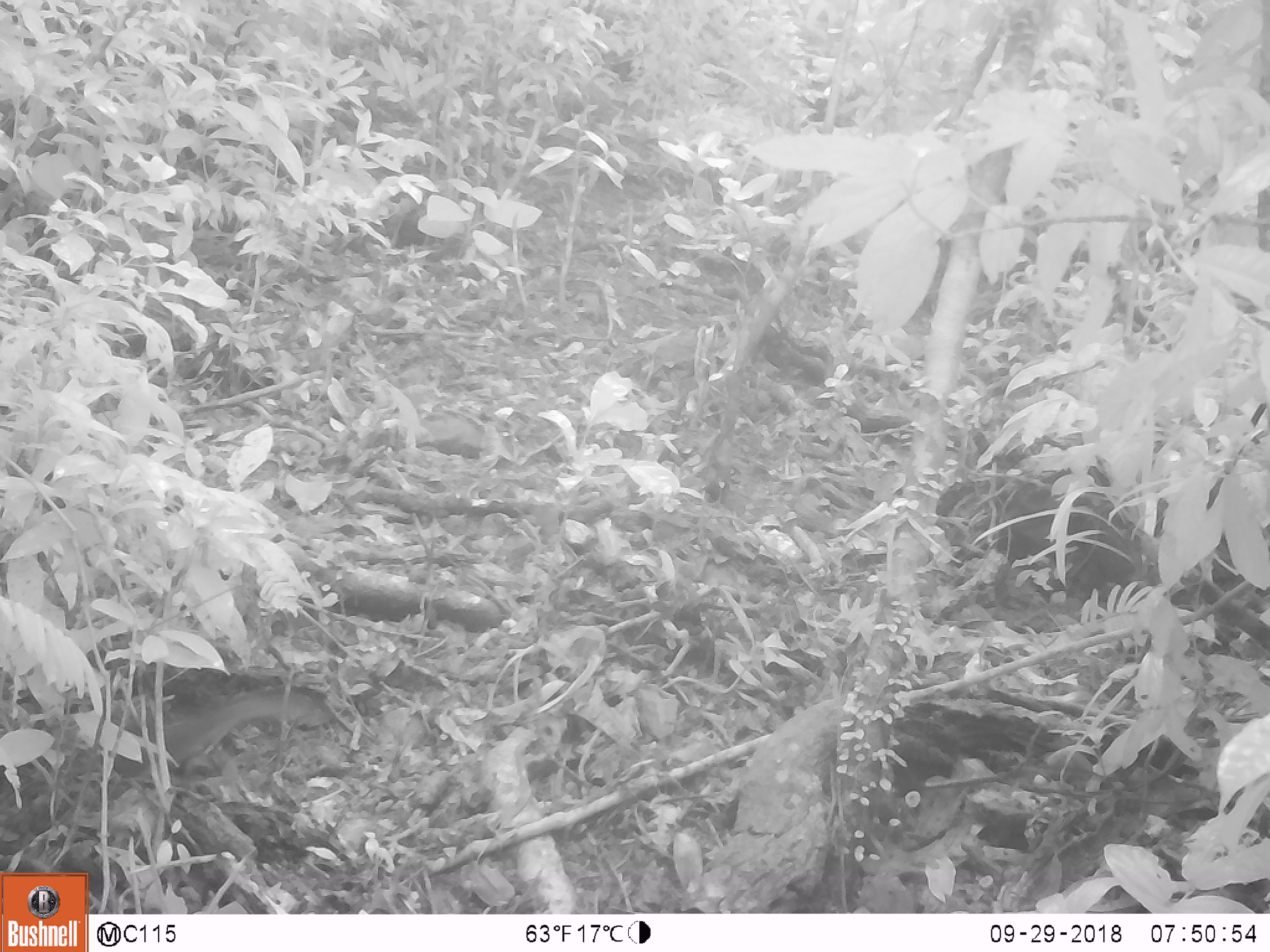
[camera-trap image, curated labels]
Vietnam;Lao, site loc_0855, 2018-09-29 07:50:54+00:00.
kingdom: Animalia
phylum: Chordata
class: Mammalia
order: Rodentia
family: Sciuridae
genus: Dremomys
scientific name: Dremomys rufigenis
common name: red-cheeked squirrel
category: red cheeked squirrel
Red cheeked squirrel (red-cheeked squirrel) (Dremomys rufigenis). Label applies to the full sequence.